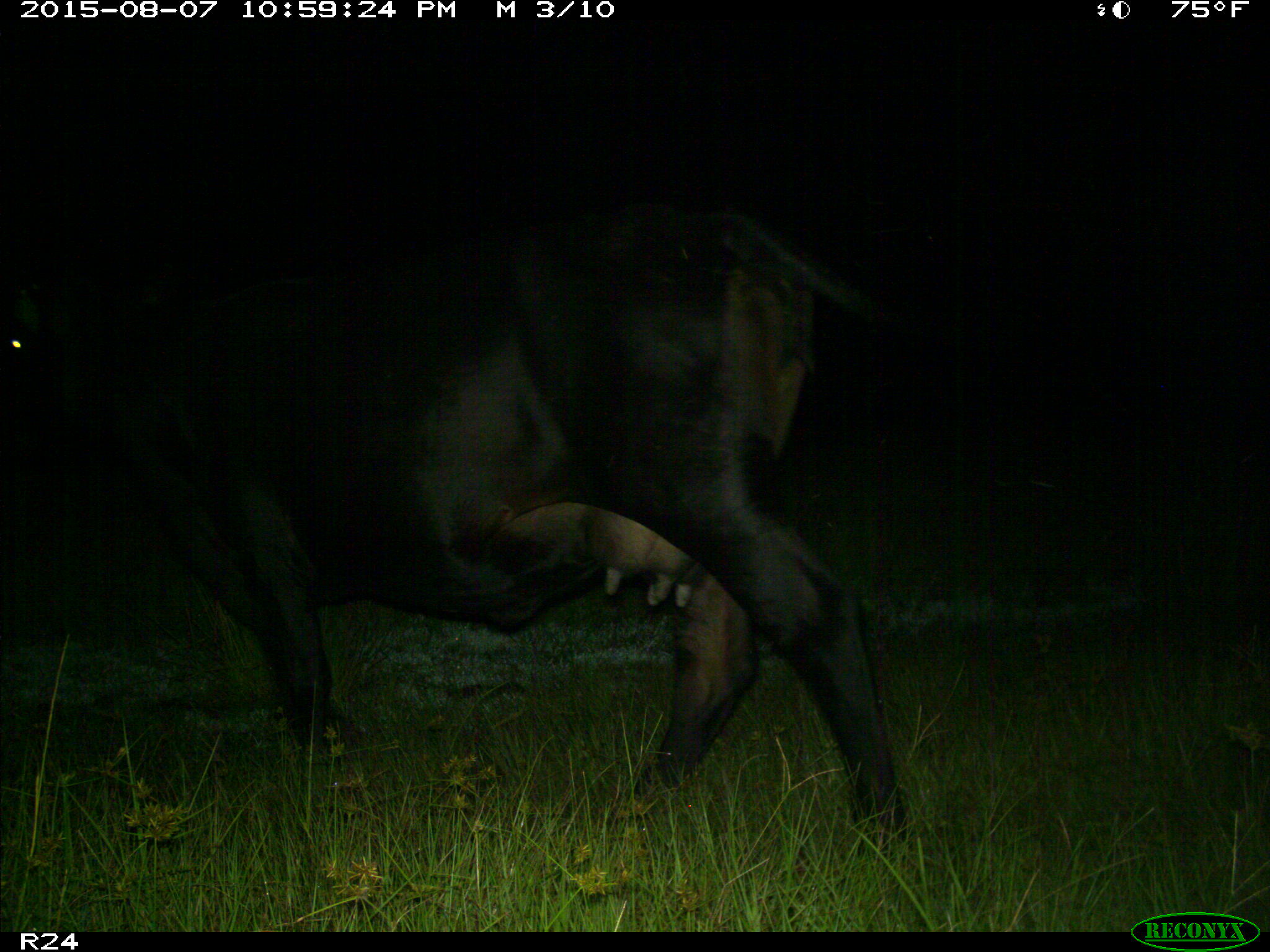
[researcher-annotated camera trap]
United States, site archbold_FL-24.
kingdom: Animalia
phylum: Chordata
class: Mammalia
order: Artiodactyla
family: Bovidae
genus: Bos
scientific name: Bos taurus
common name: domestic cow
Bos taurus (domestic cow).